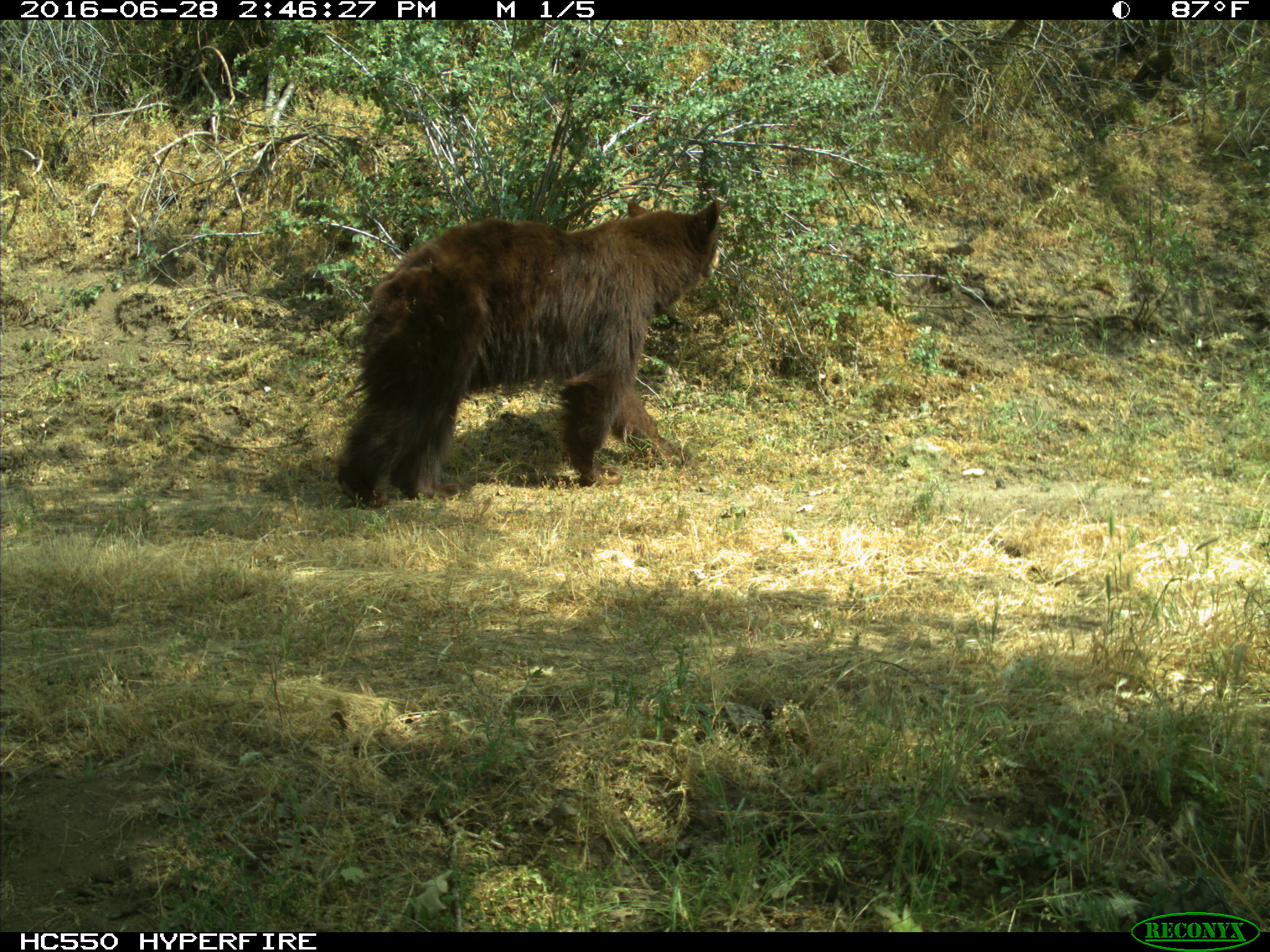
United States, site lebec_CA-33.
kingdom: Animalia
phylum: Chordata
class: Mammalia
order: Carnivora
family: Ursidae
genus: Ursus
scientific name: Ursus americanus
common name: american black bear